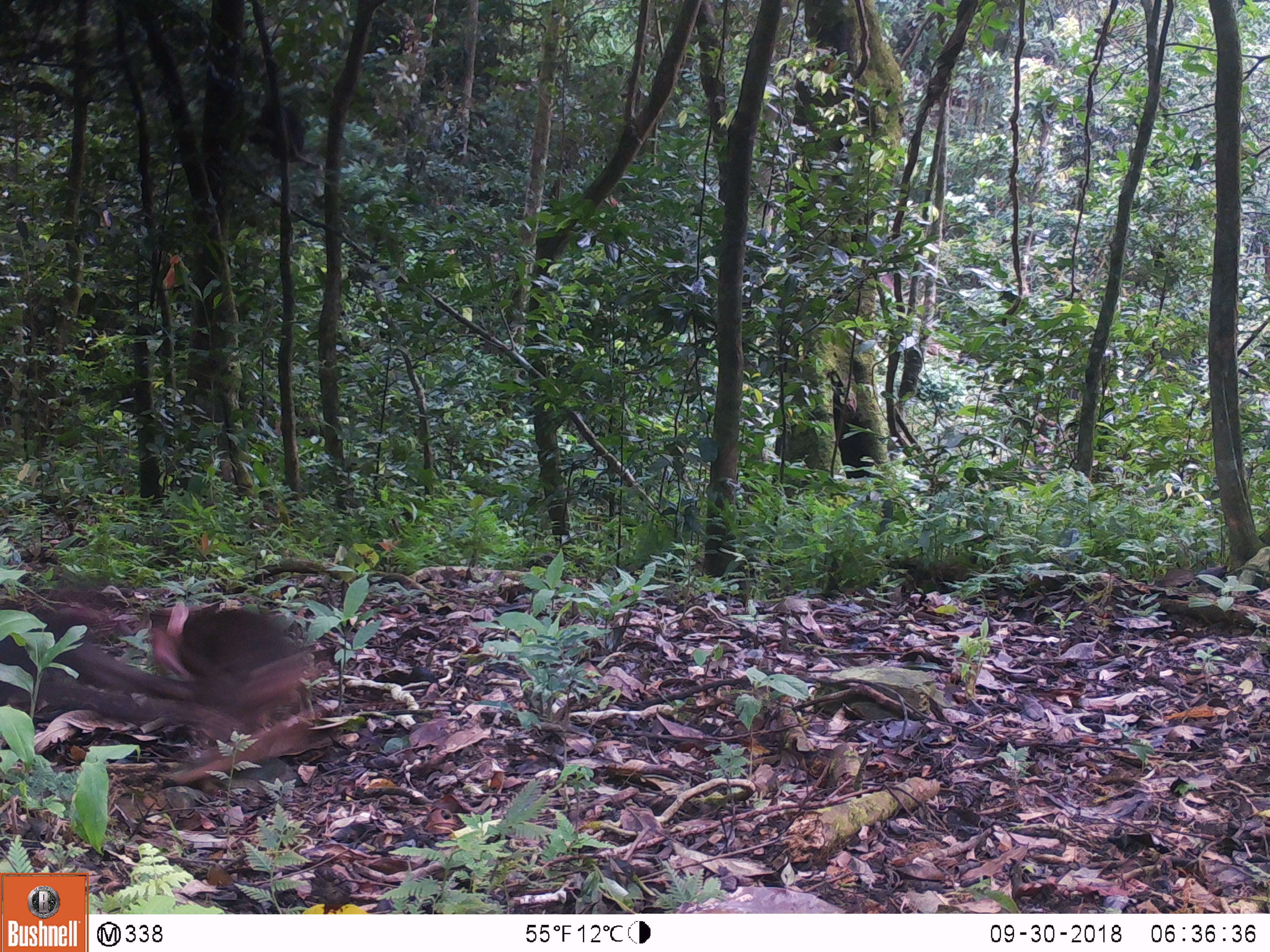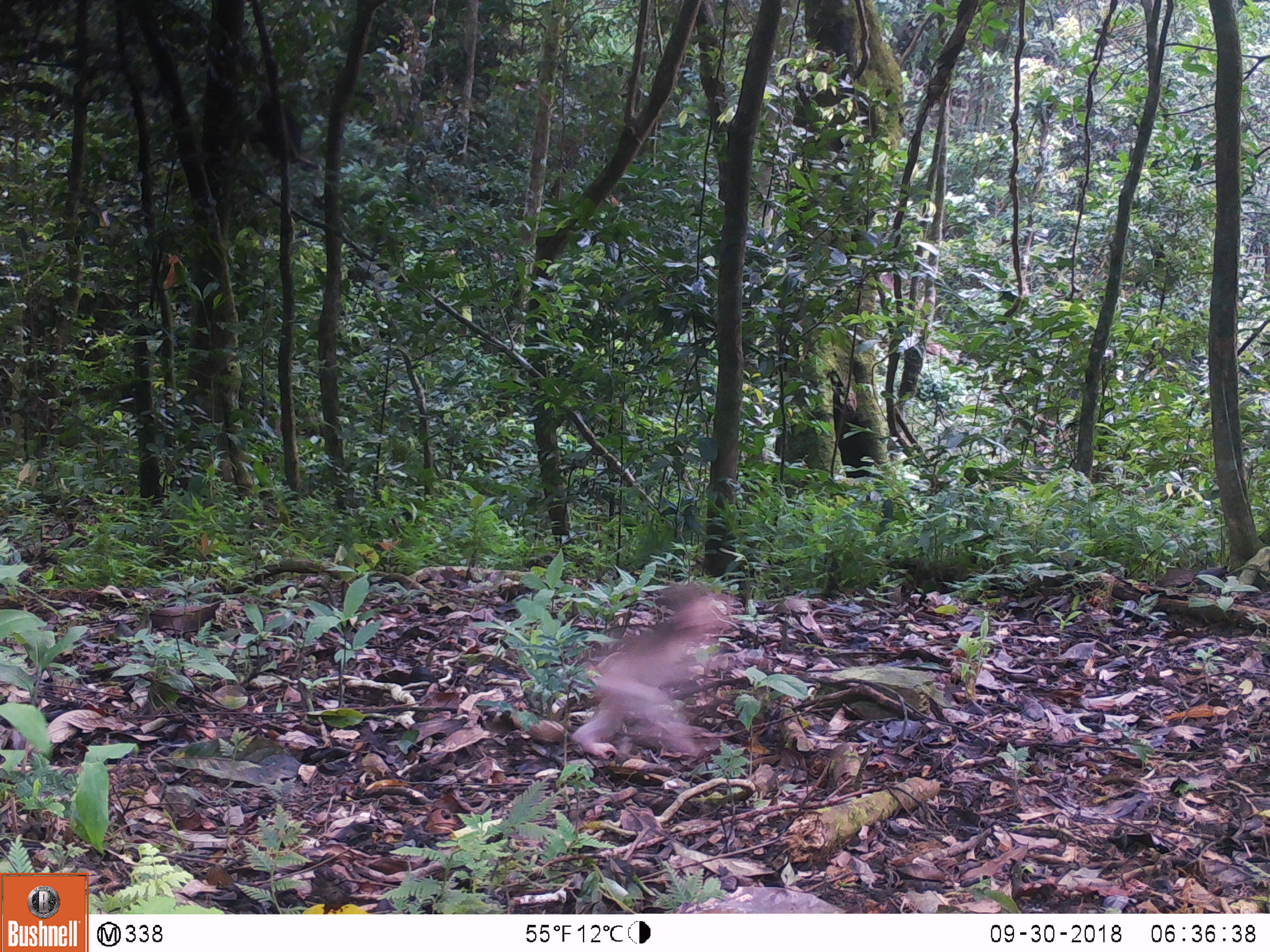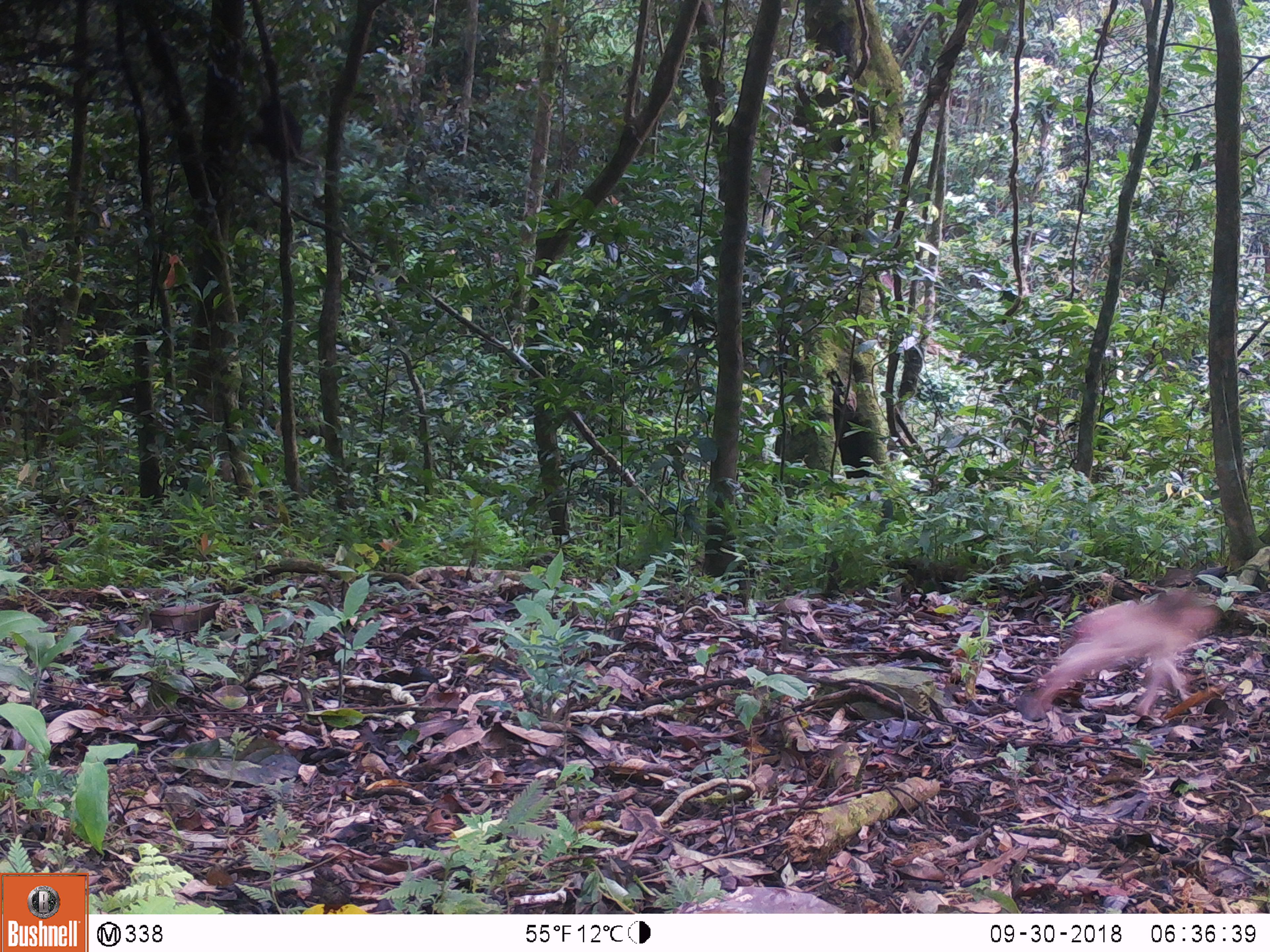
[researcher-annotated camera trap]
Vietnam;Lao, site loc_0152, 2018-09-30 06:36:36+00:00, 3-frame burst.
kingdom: Animalia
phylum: Chordata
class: Mammalia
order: Primates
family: Cercopithecidae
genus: Macaca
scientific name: Macaca arctoides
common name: stump-tailed macaque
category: stump tailed macaque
Stump tailed macaque (stump-tailed macaque) (Macaca arctoides). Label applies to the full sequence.